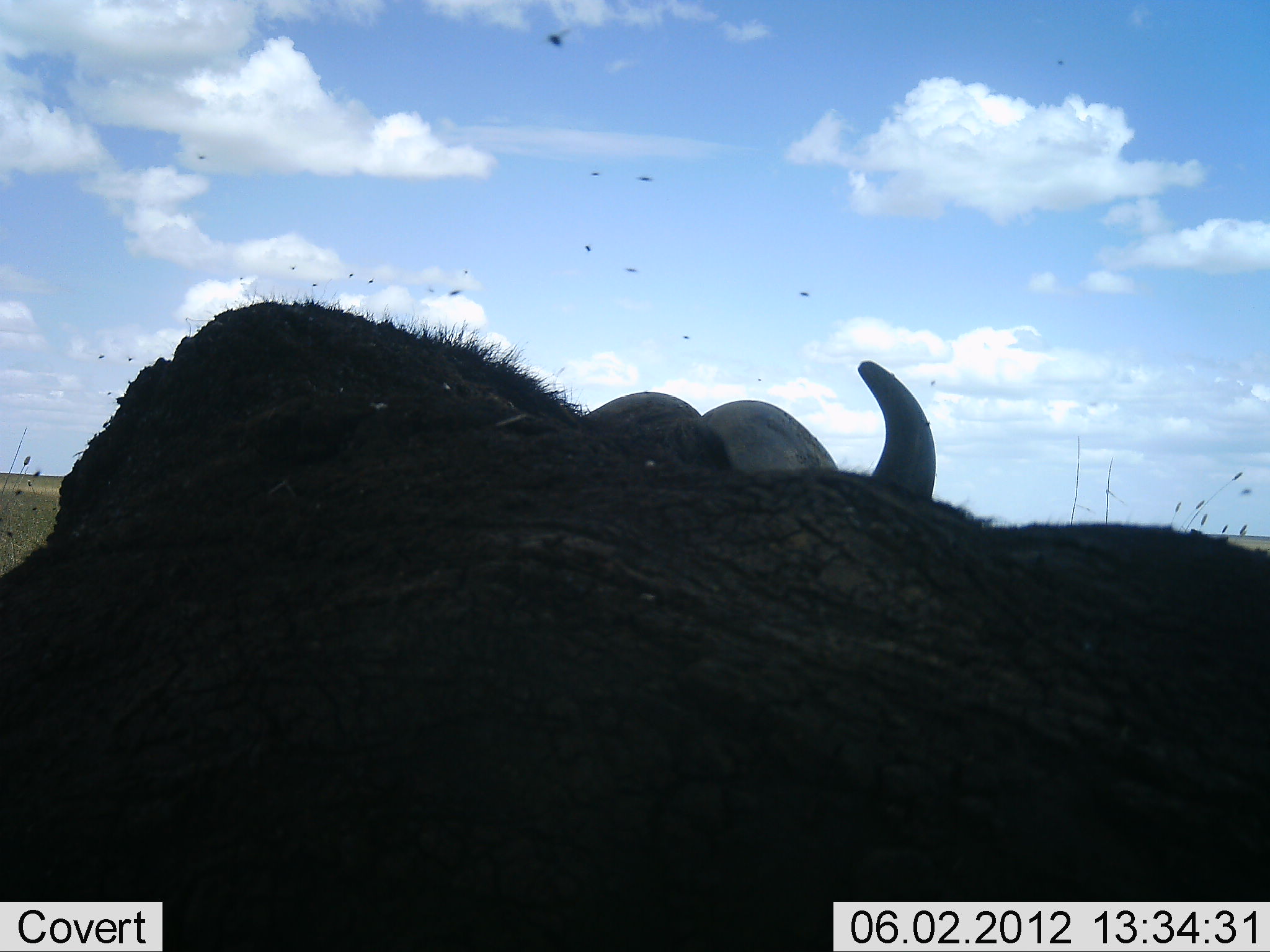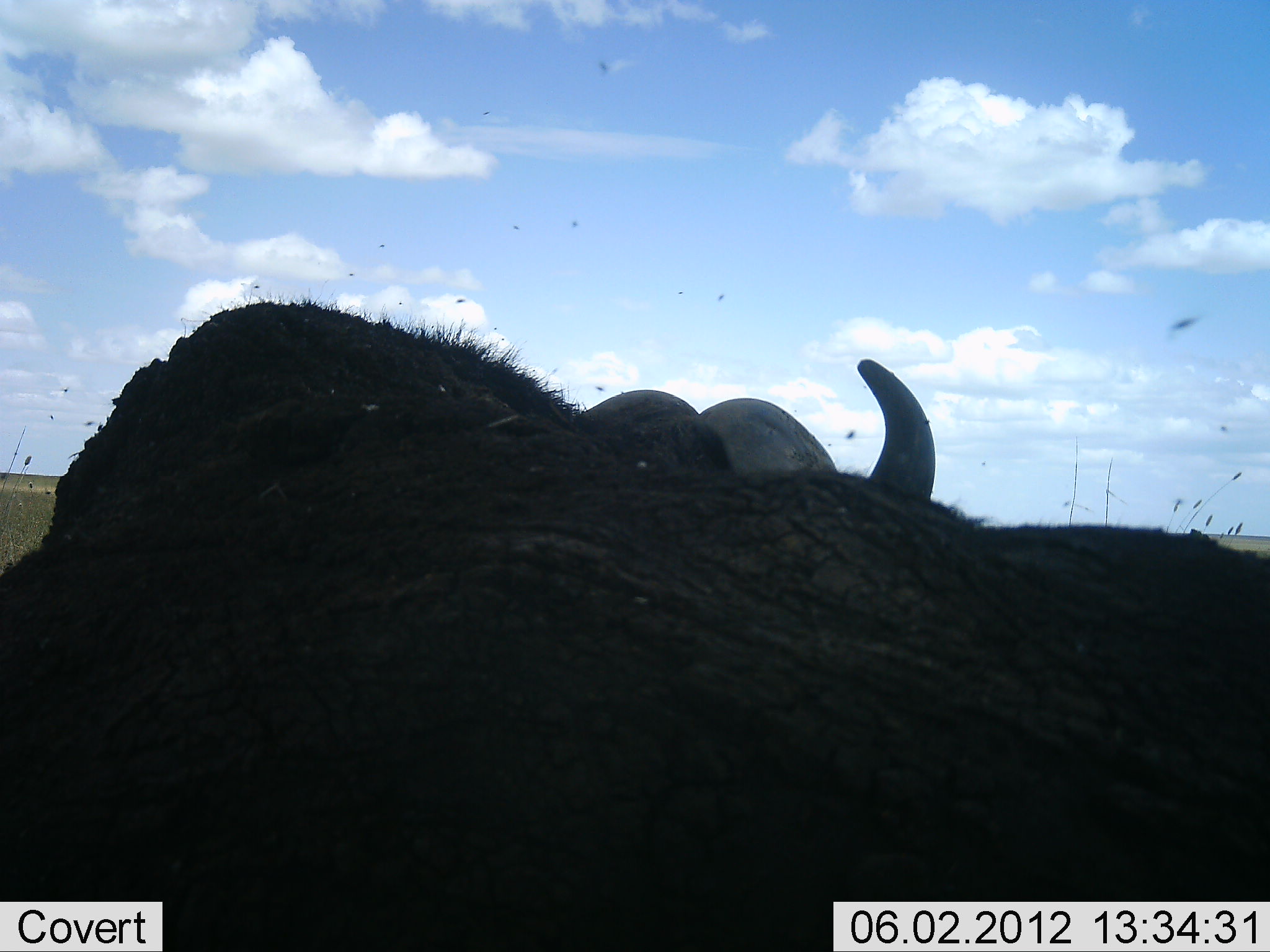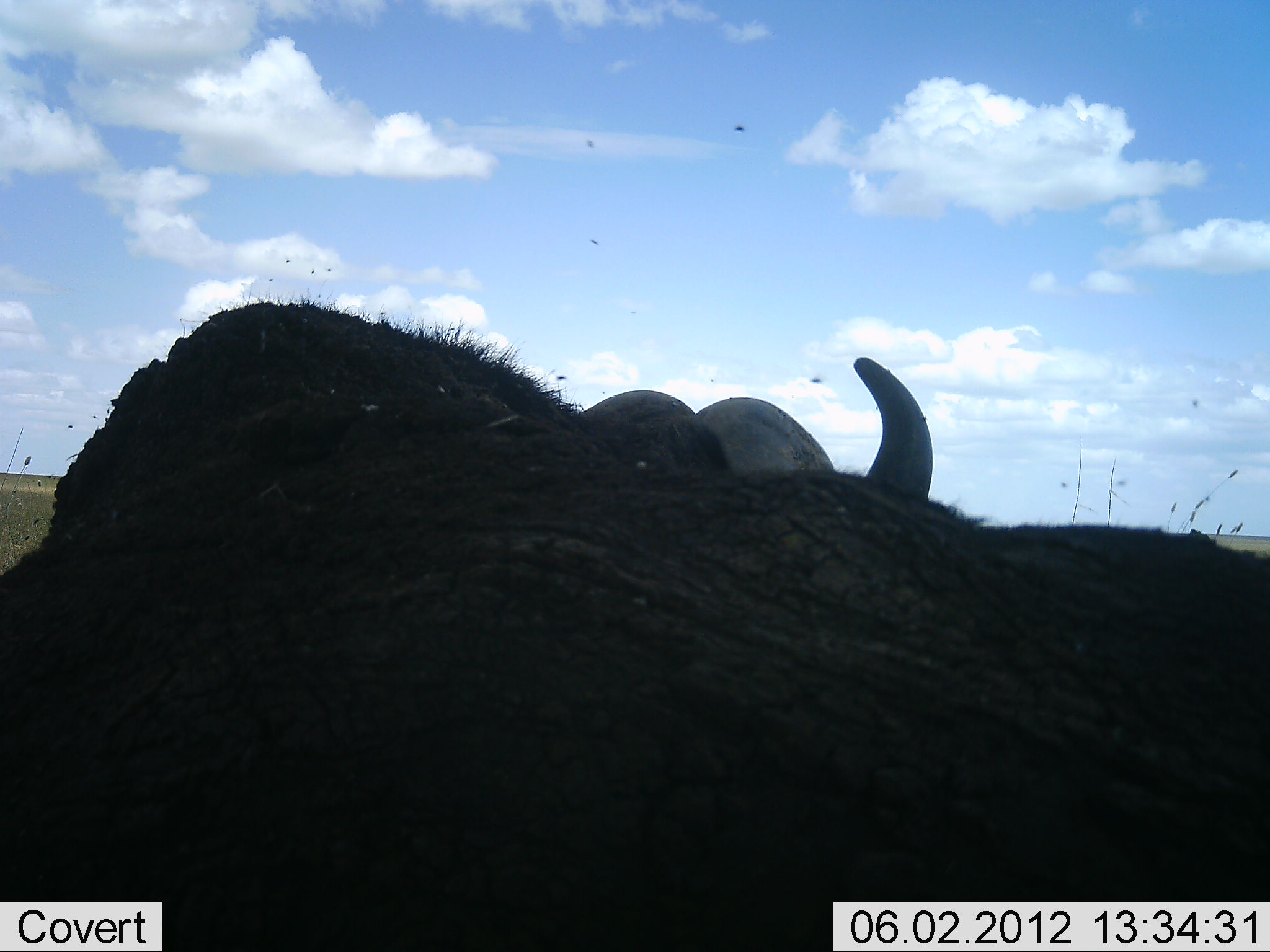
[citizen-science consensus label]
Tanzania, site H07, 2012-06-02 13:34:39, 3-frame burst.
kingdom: Animalia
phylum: Chordata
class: Mammalia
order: Artiodactyla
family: Bovidae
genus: Syncerus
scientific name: Syncerus caffer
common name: cape buffalo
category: buffalo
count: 1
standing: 40%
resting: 60%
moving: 0%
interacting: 0%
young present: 0%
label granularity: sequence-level